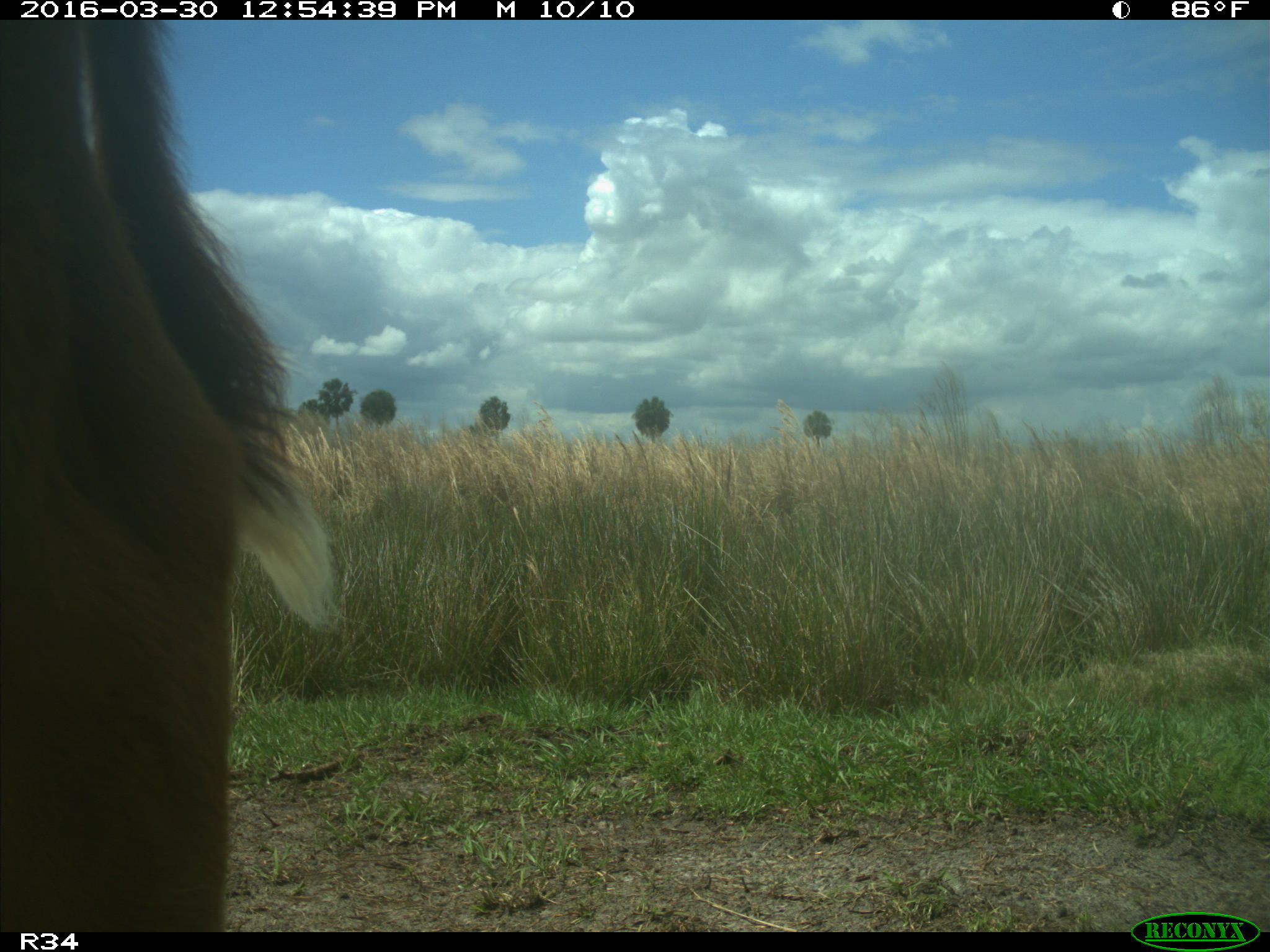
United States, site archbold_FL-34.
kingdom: Animalia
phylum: Chordata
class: Mammalia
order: Artiodactyla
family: Bovidae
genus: Bos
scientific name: Bos taurus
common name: domestic cow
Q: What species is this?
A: Bos taurus (domestic cow).